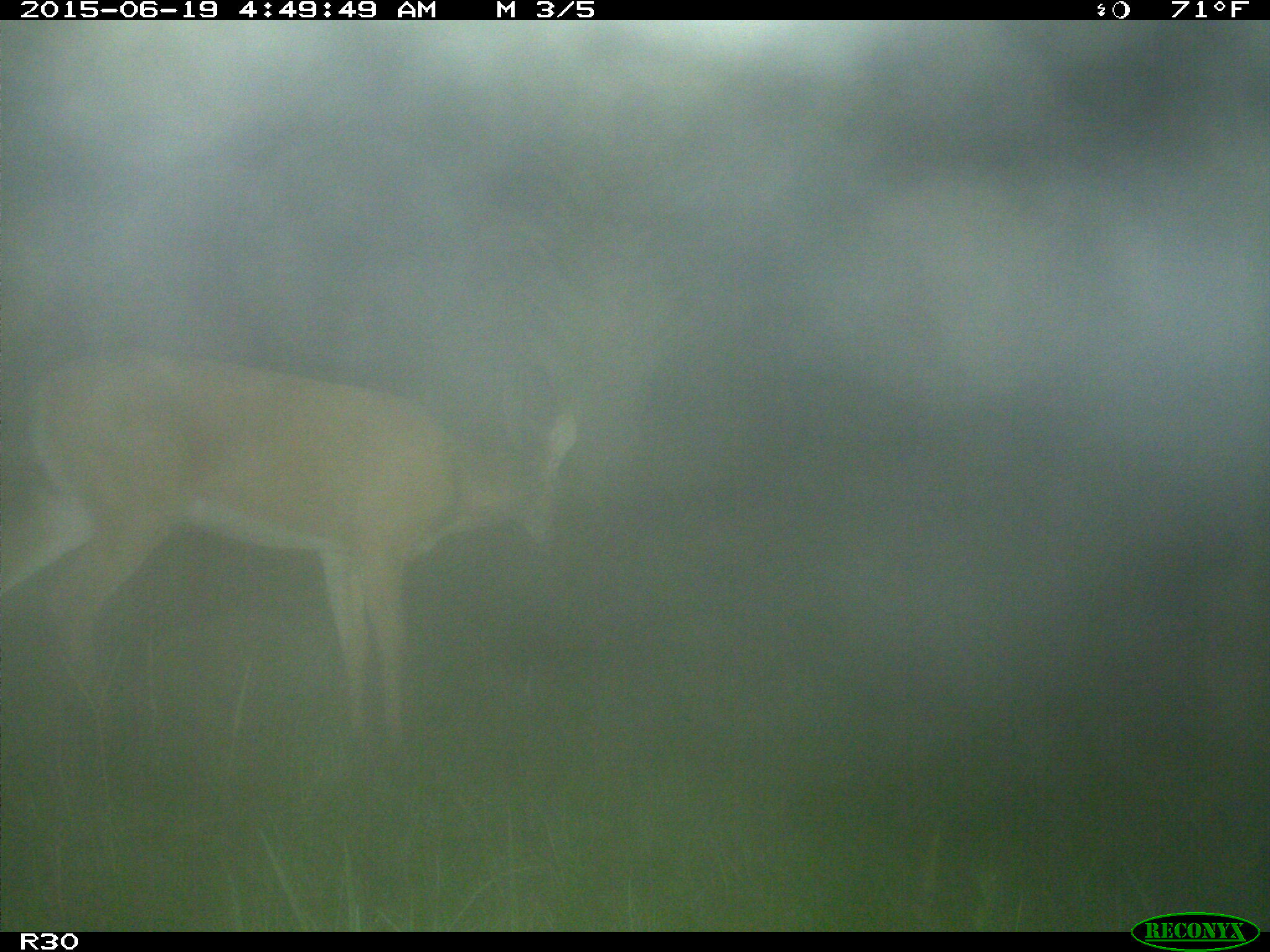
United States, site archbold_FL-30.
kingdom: Animalia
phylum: Chordata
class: Mammalia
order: Artiodactyla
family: Cervidae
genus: Odocoileus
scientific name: Odocoileus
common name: deer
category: unidentified deer